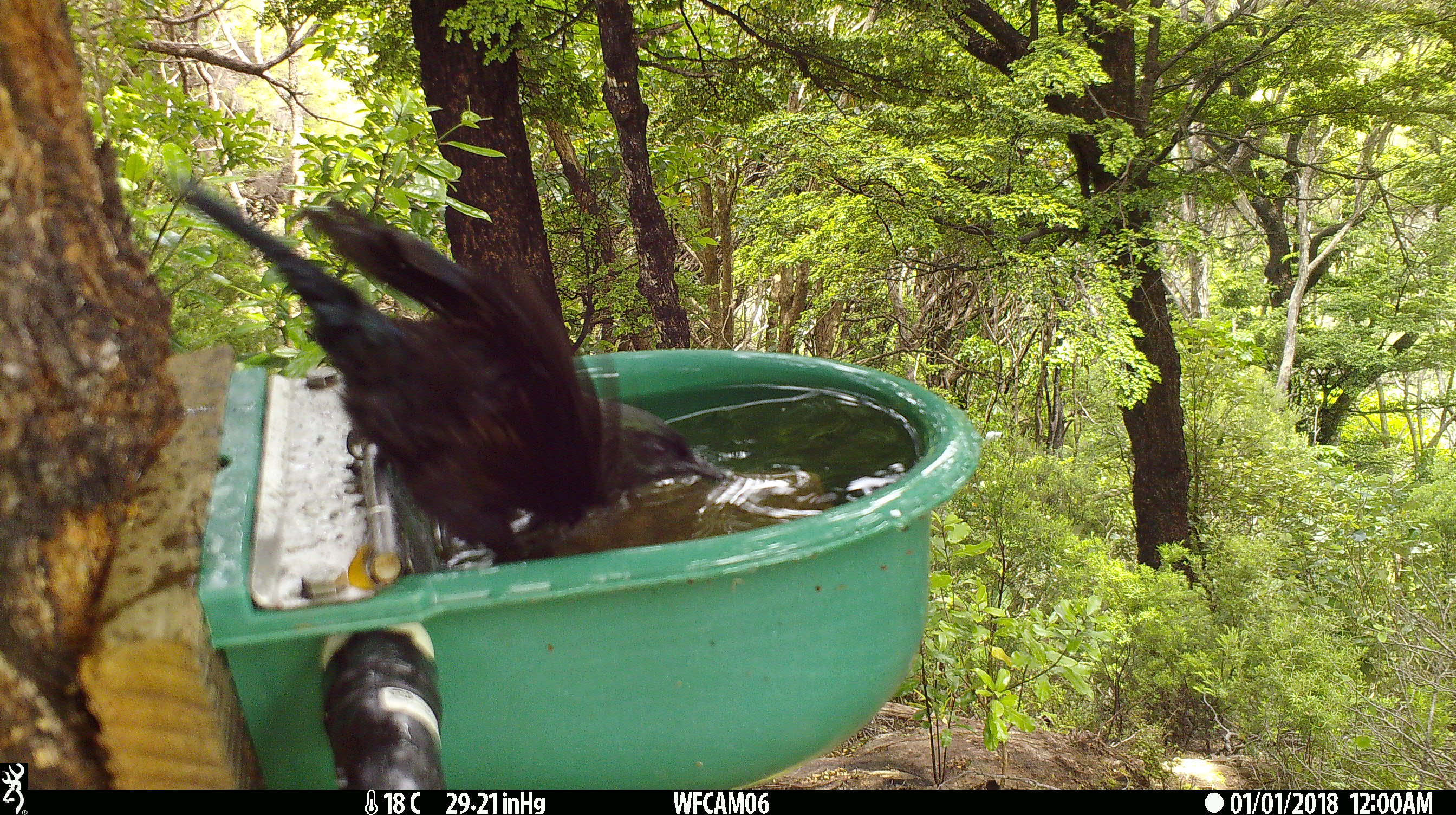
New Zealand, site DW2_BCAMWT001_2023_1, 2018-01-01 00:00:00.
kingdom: Animalia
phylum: Chordata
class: Aves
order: Passeriformes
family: Meliphagidae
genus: Prosthemadera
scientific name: Prosthemadera novaeseelandiae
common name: tui